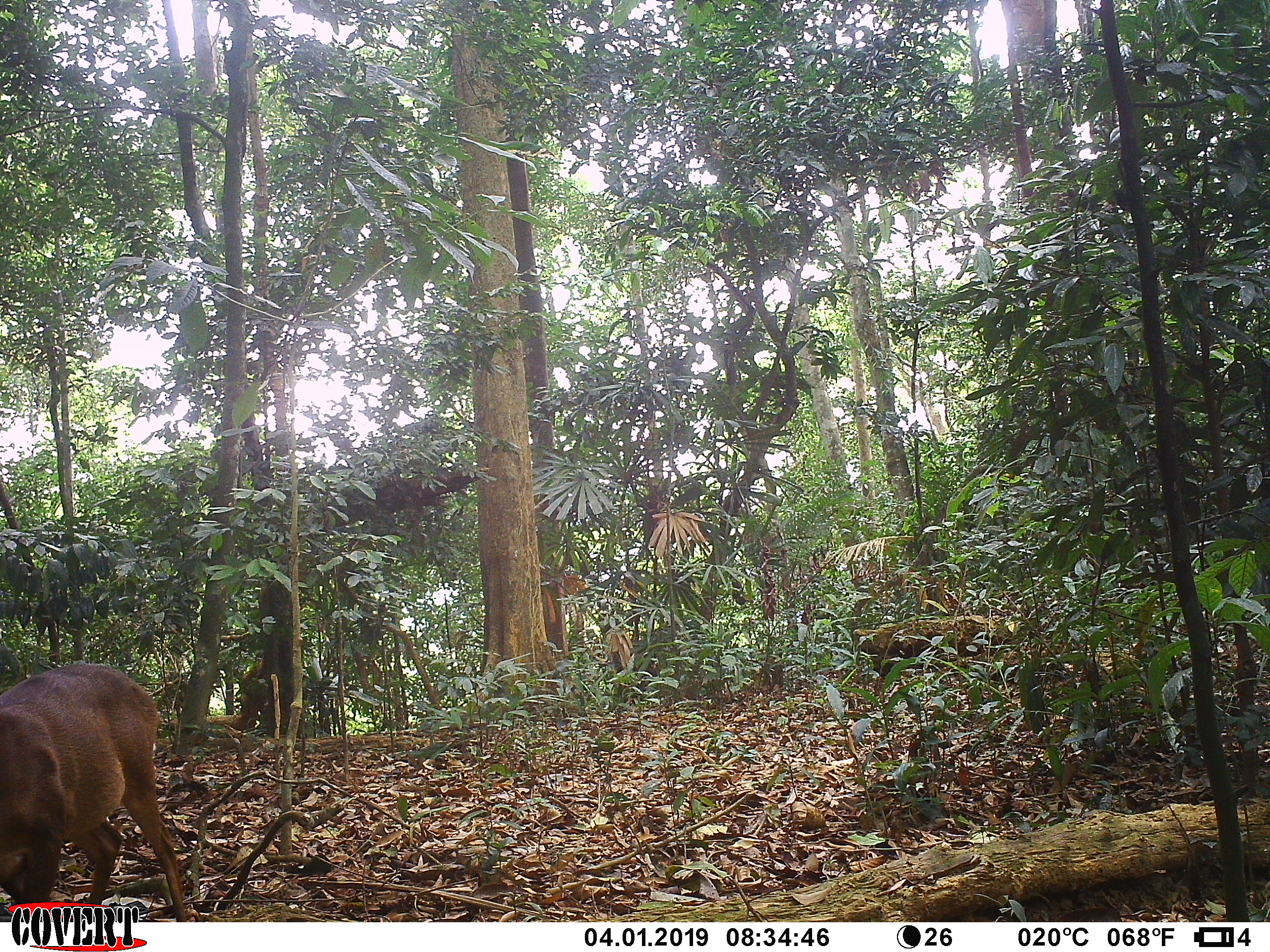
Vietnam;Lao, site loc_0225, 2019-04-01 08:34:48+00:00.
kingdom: Animalia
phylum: Chordata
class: Mammalia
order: Artiodactyla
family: Cervidae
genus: Muntiacus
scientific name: Muntiacus vuquangensis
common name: large-antlered muntjac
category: large antlered muntjac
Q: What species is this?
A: Large antlered muntjac (large-antlered muntjac) (Muntiacus vuquangensis).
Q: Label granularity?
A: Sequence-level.